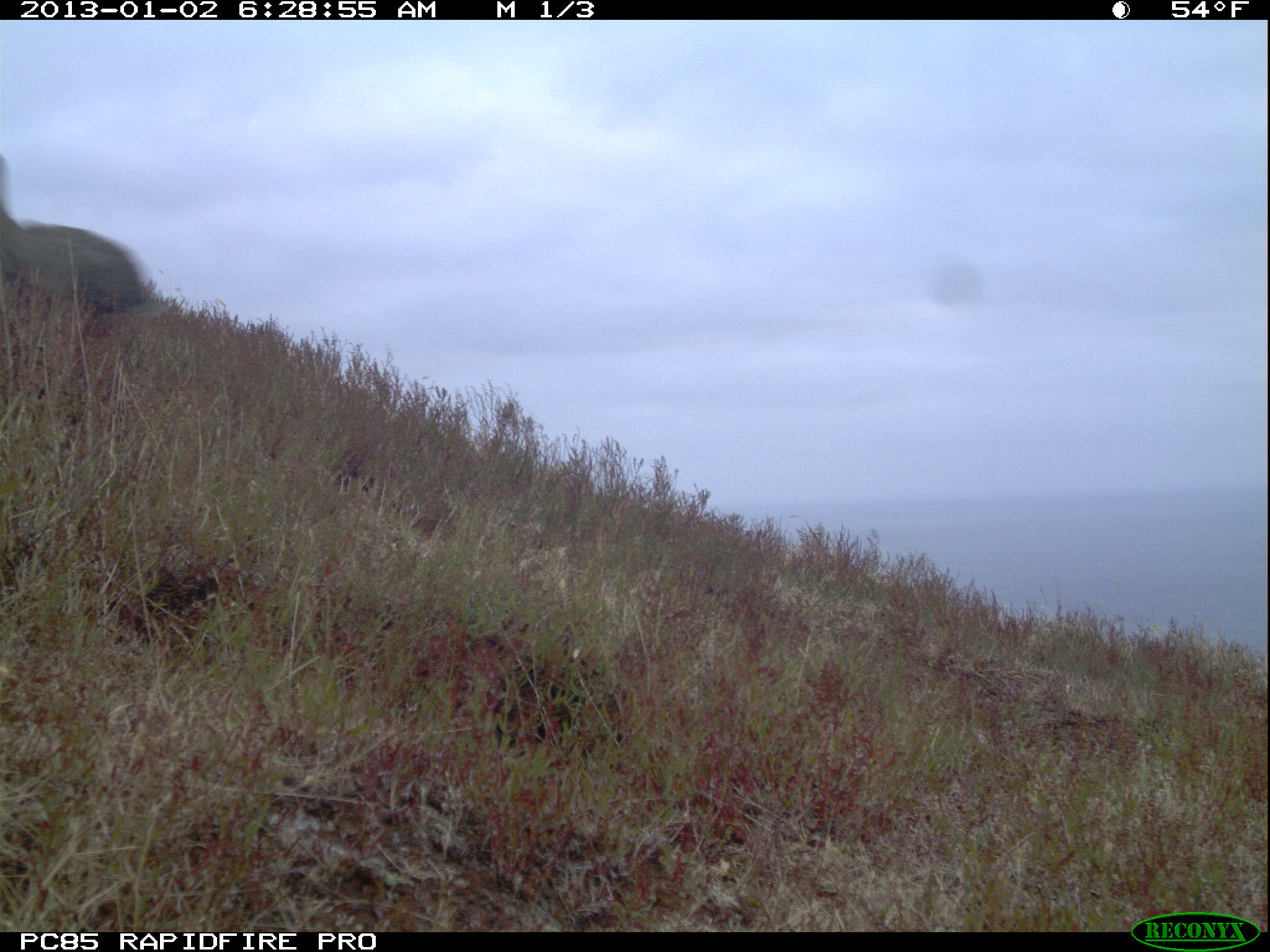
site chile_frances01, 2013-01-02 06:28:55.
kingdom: Animalia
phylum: Chordata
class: Mammalia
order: Lagomorpha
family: Leporidae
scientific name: Leporidae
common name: rabbits and hares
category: rabbit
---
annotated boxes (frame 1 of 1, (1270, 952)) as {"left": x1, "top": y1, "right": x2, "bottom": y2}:
rabbit: {"left": 0, "top": 139, "right": 154, "bottom": 337}